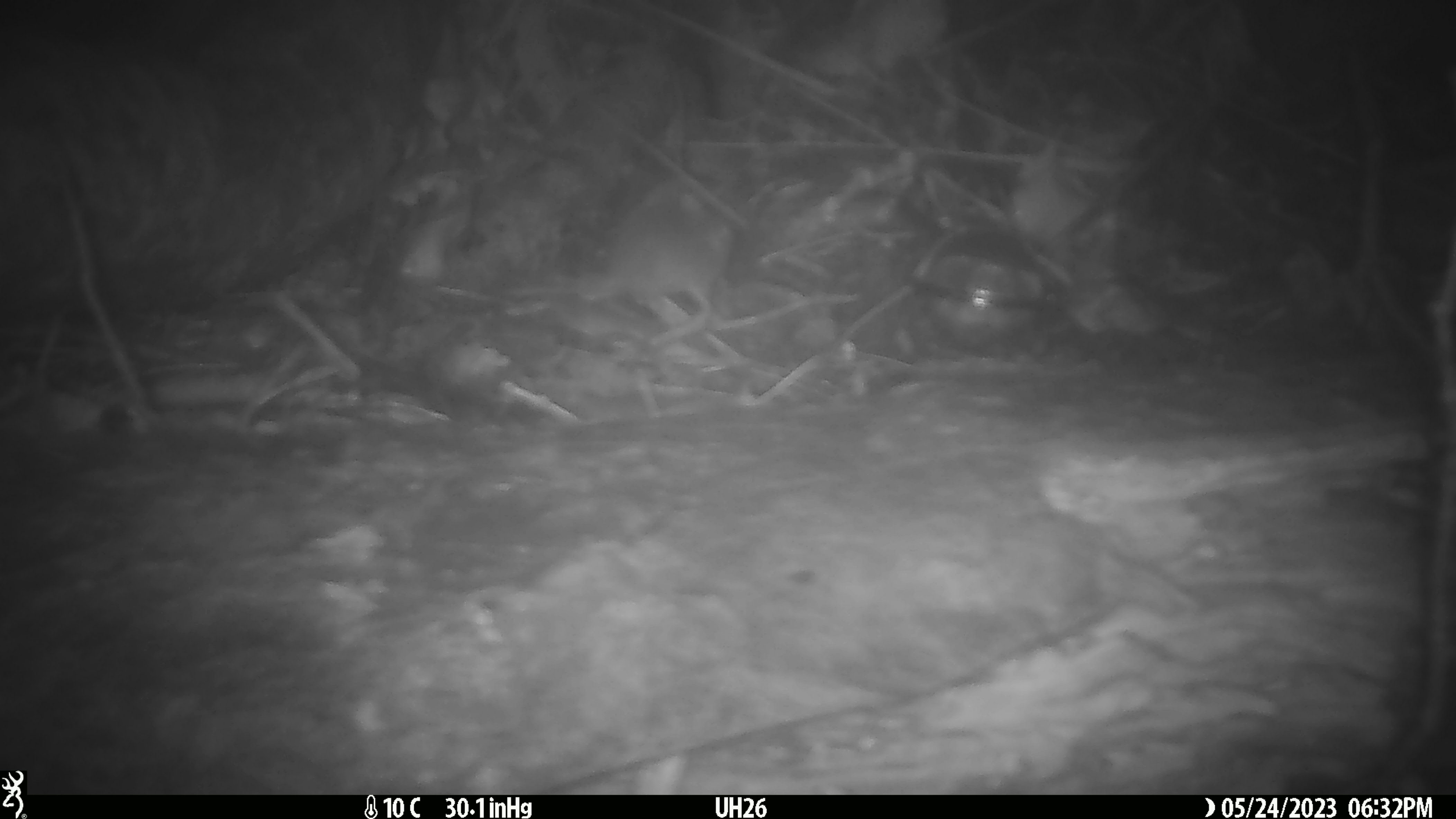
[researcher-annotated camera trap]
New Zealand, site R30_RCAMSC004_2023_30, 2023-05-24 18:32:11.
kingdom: Animalia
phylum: Chordata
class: Mammalia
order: Rodentia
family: Muridae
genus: Mus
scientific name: Mus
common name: mouse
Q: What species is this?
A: Mouse (Mus).